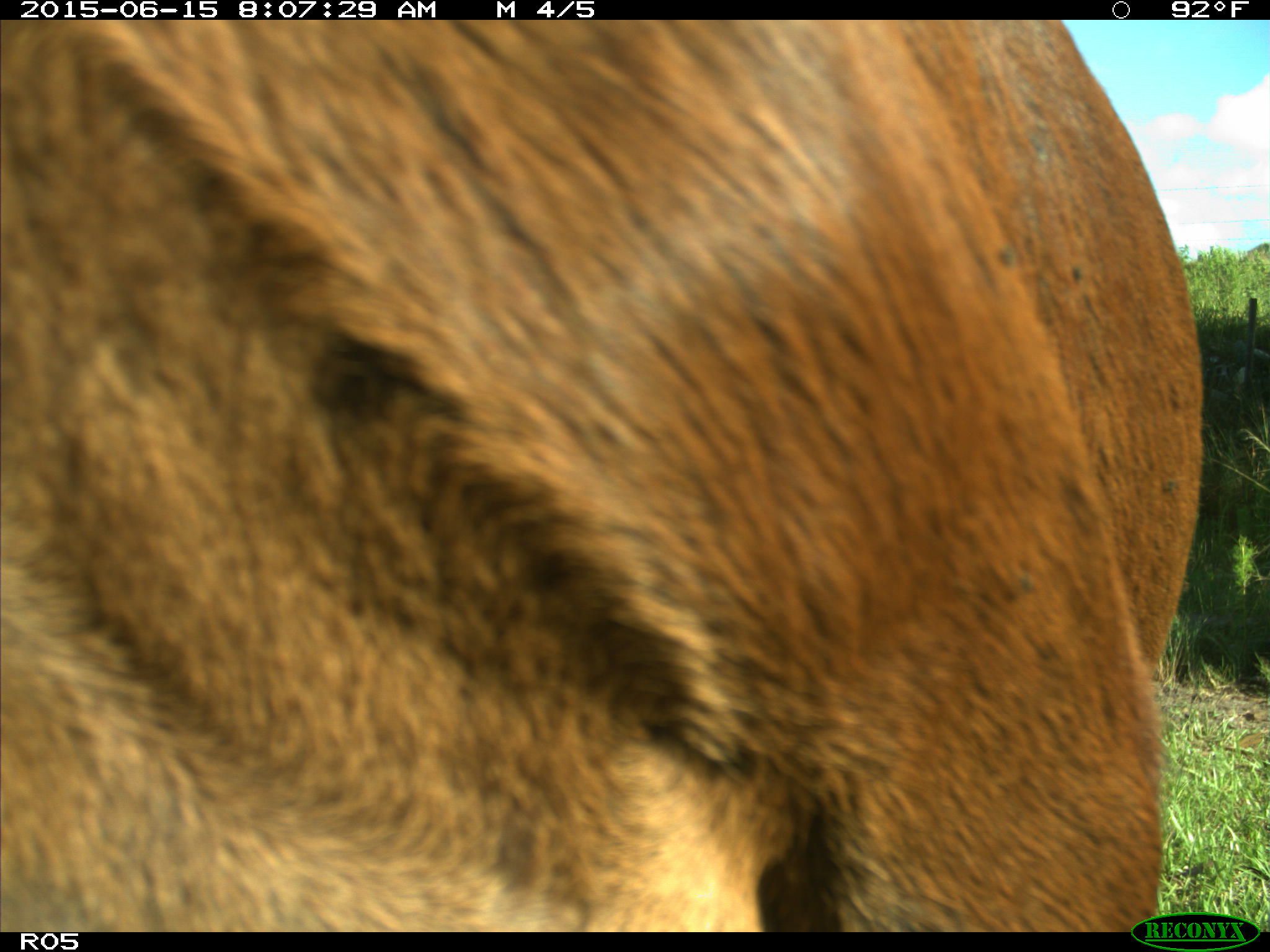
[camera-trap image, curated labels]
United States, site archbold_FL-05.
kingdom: Animalia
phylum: Chordata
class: Mammalia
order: Artiodactyla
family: Bovidae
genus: Bos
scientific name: Bos taurus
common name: domestic cow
Bos taurus (domestic cow).